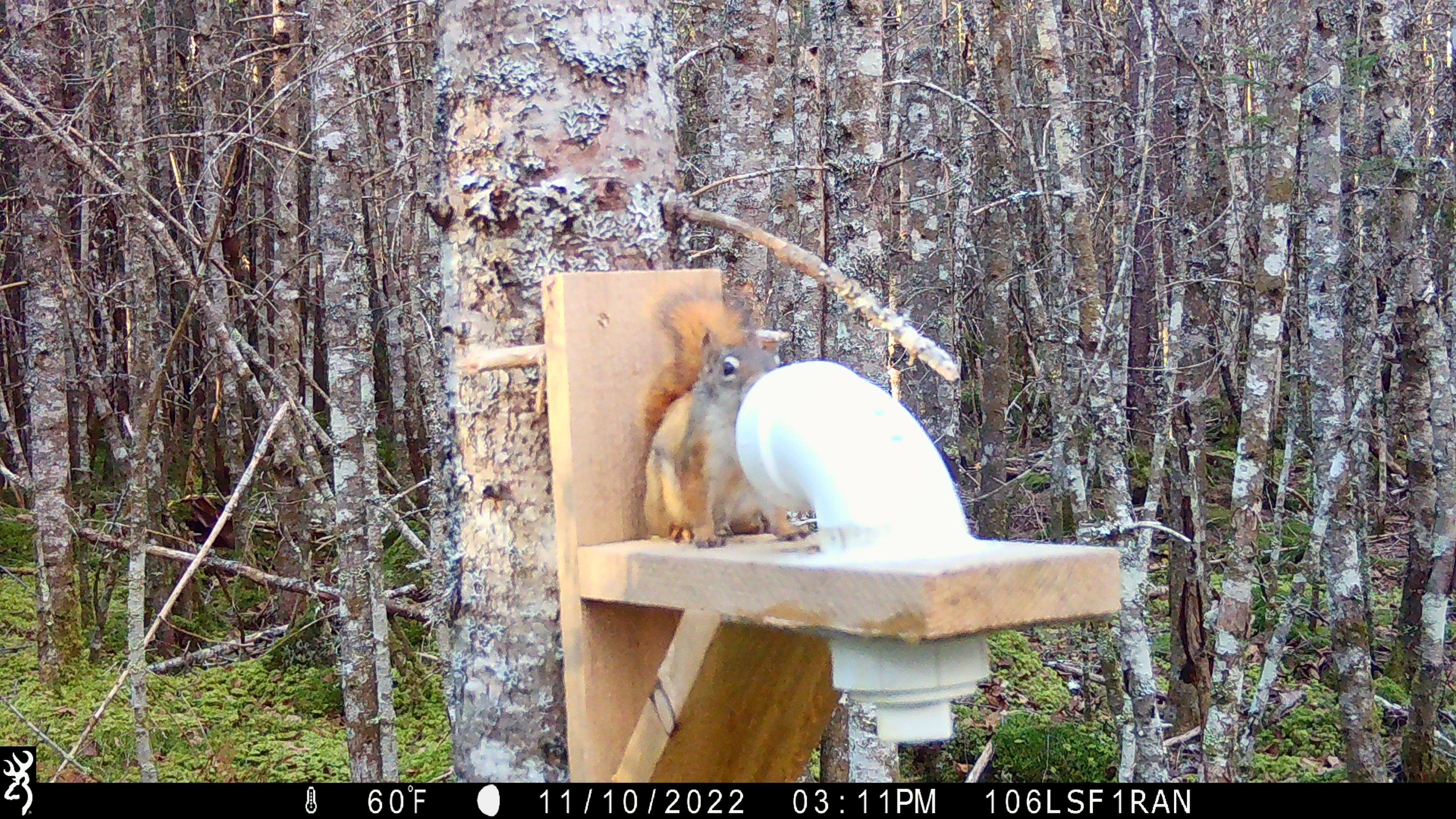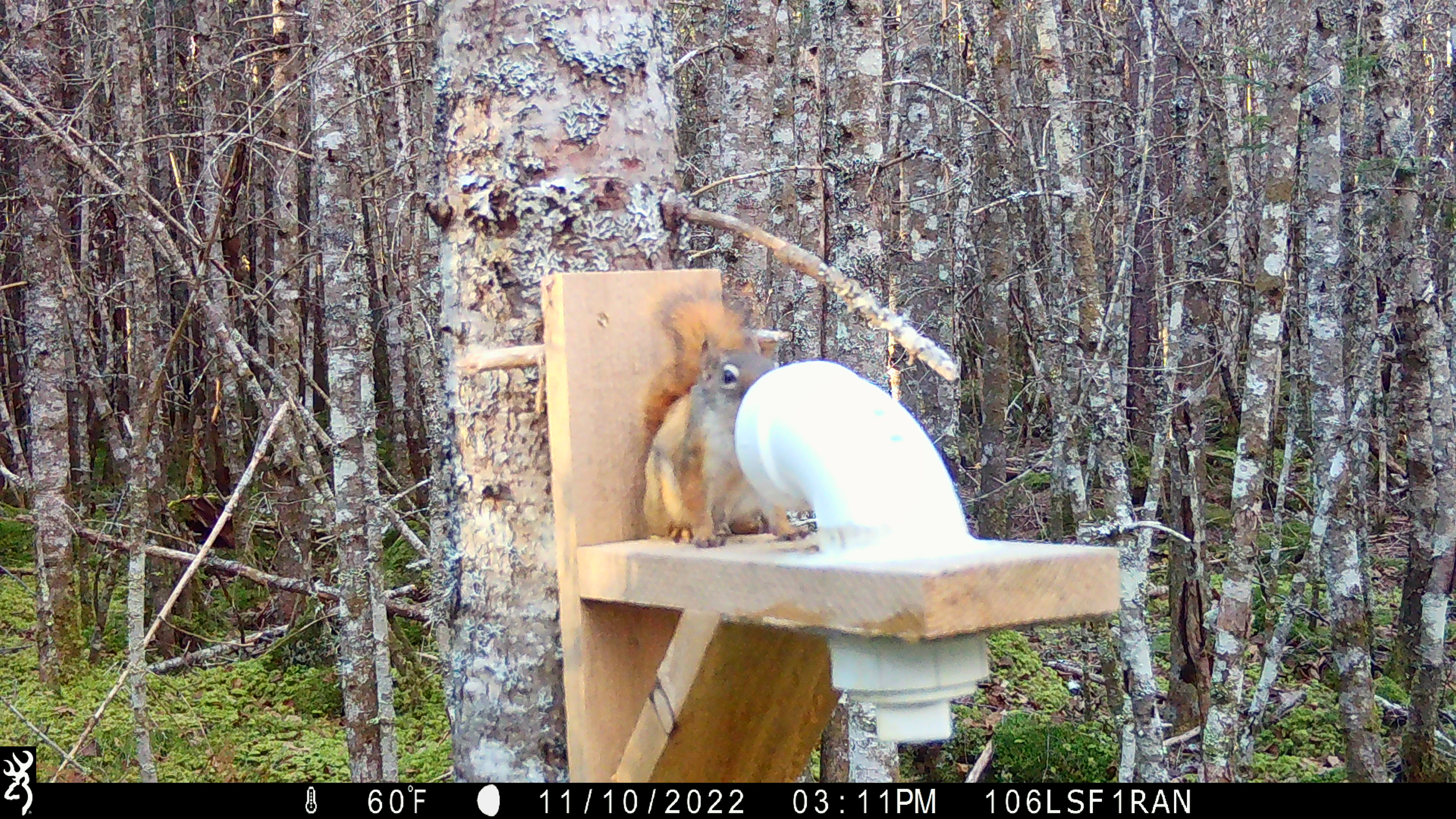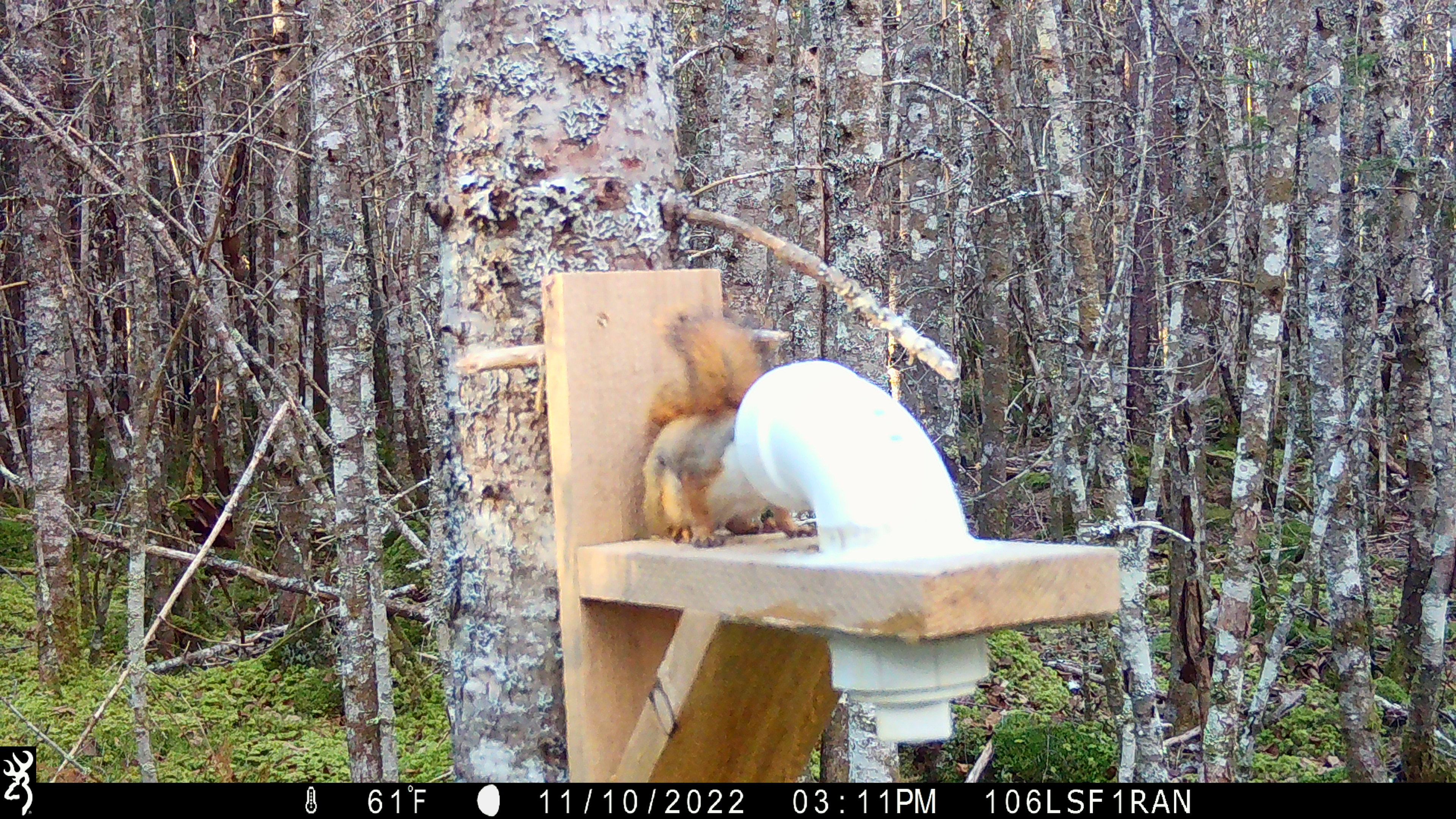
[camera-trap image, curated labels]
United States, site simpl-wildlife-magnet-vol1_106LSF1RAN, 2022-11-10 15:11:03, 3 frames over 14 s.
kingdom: Animalia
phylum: Chordata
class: Mammalia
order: Rodentia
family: Sciuridae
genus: Tamiasciurus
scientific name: Tamiasciurus hudsonicus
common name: red squirrel